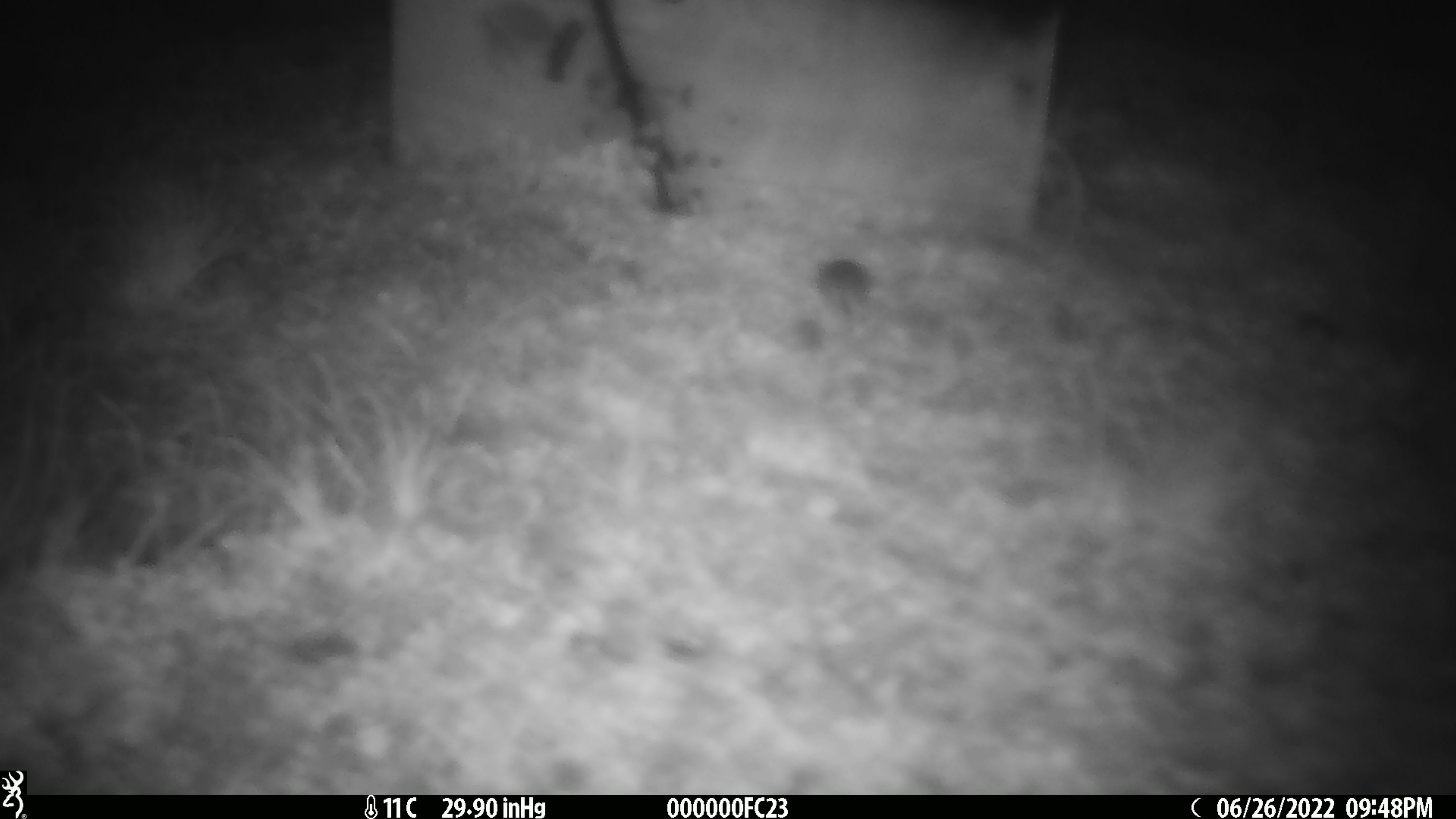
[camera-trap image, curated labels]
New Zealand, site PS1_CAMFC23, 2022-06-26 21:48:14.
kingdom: Animalia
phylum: Chordata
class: Mammalia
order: Rodentia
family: Muridae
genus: Mus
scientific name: Mus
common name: mouse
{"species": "mouse (Mus)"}